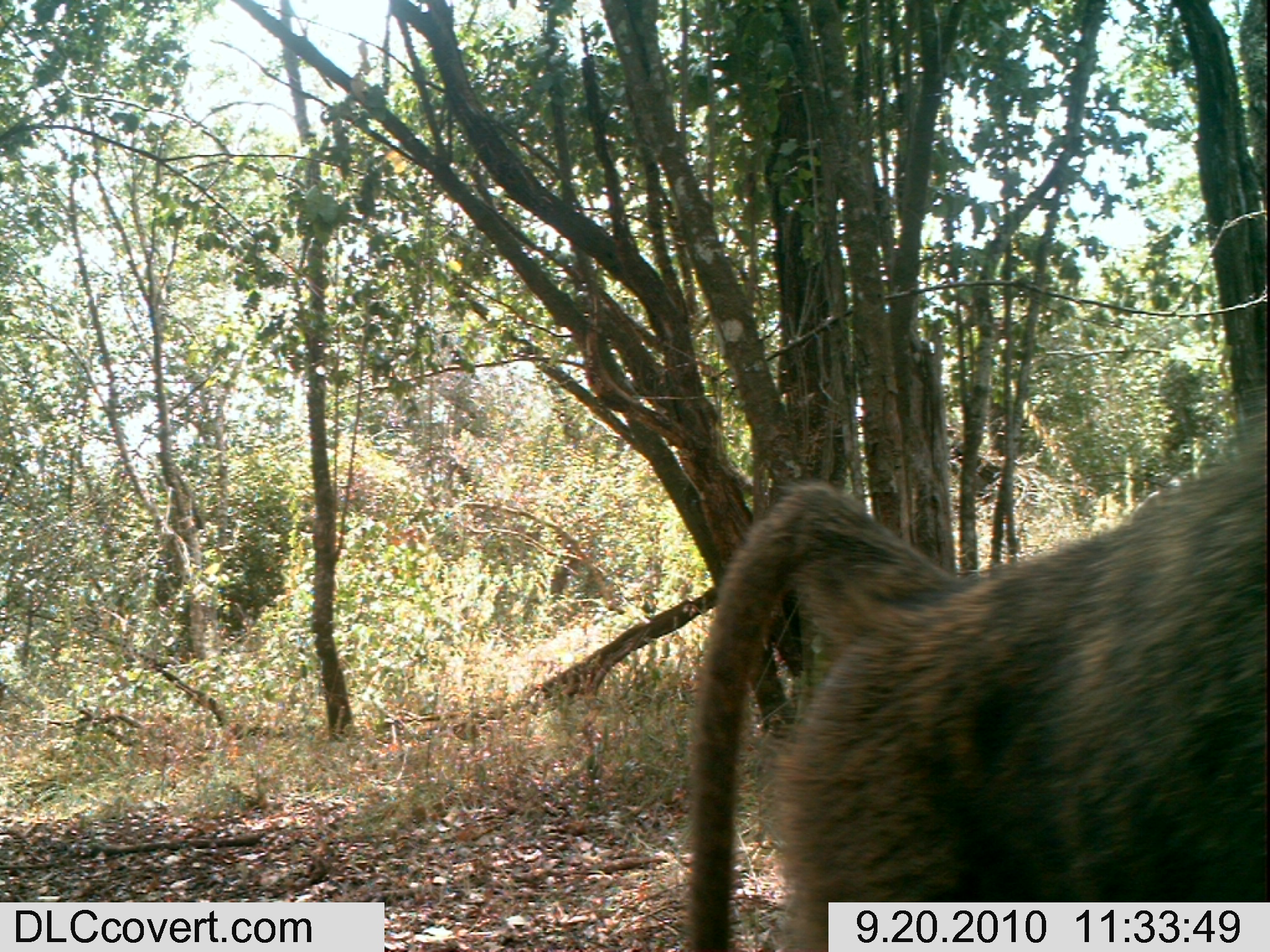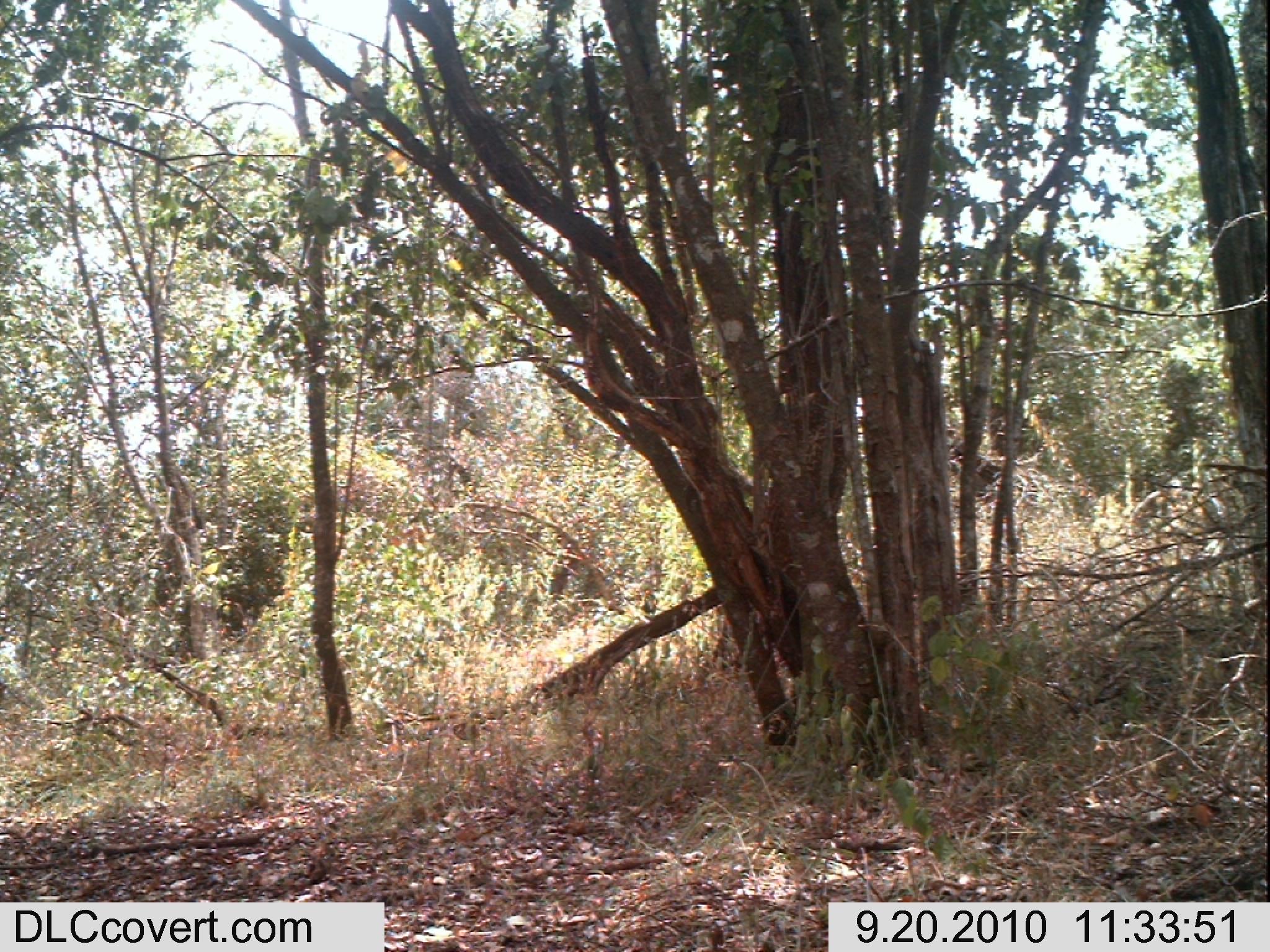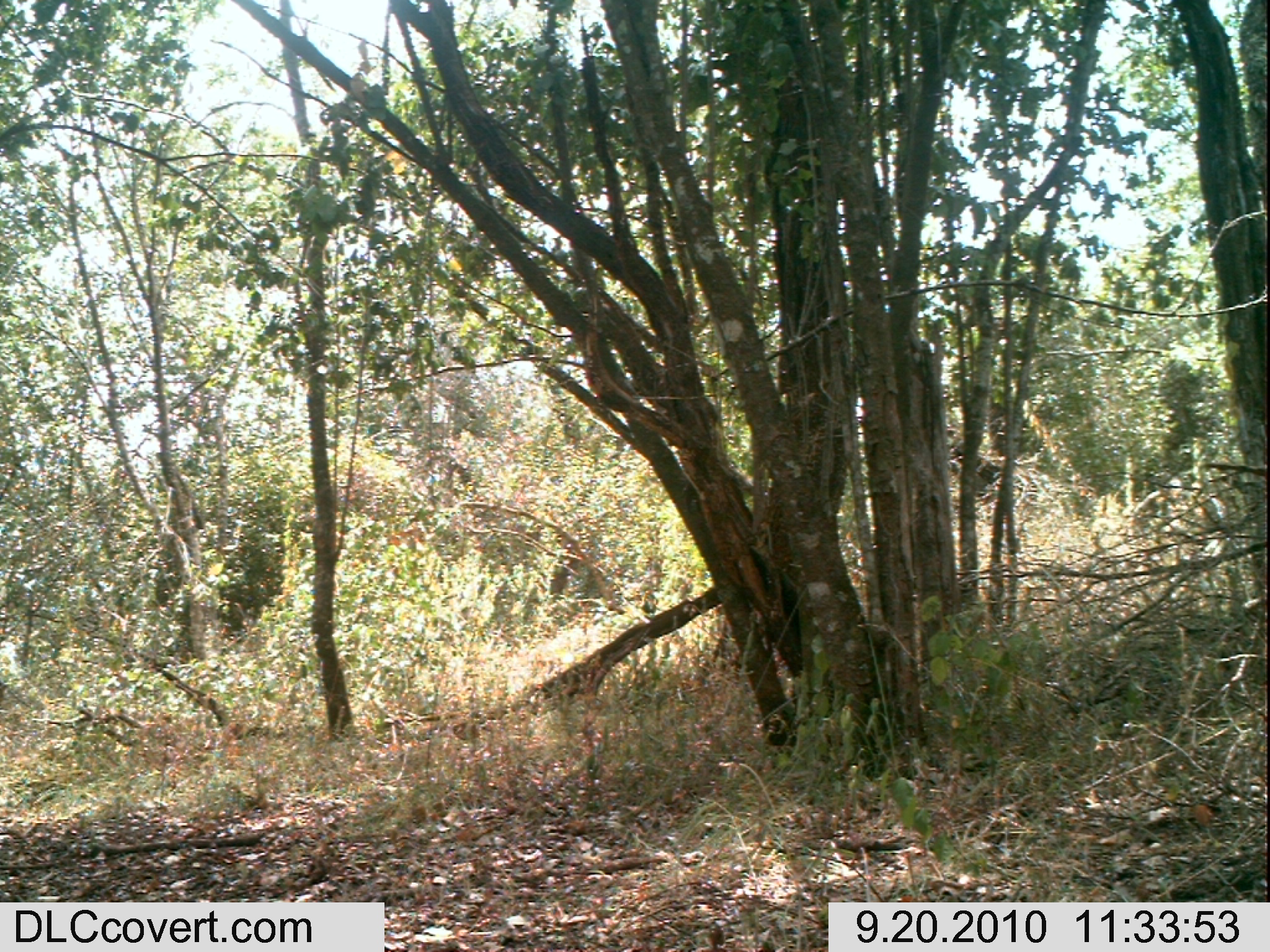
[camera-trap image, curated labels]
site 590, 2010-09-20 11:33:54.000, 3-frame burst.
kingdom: Animalia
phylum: Chordata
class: Mammalia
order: Primates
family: Cercopithecidae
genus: Papio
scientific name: Papio anubis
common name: olive baboon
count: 1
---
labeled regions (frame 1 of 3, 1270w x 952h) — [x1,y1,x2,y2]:
papio anubis: [683,405,1264,945]